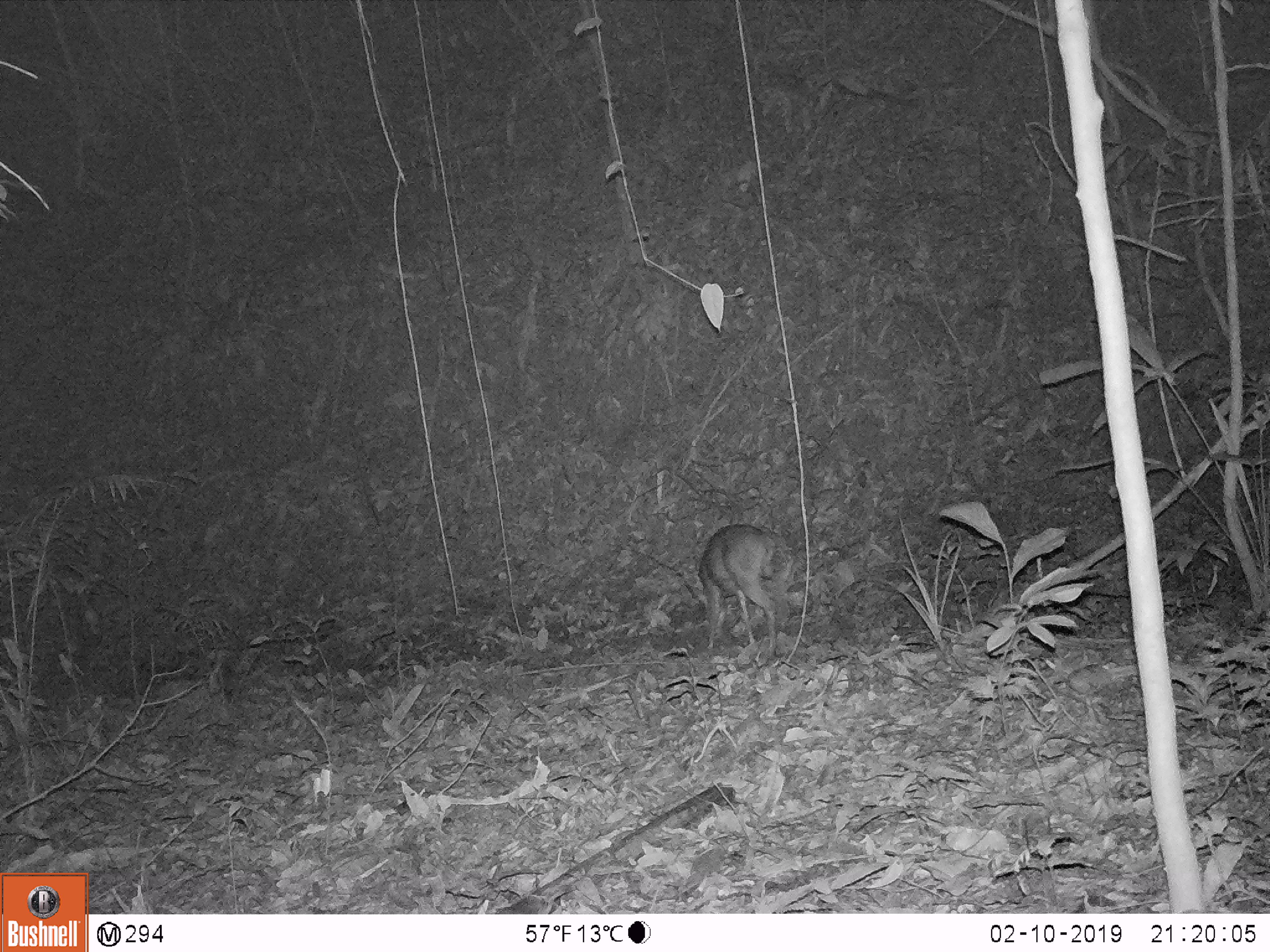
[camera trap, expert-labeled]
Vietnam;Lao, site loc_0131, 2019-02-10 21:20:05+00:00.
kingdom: Animalia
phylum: Chordata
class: Mammalia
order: Artiodactyla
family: Cervidae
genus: Muntiacus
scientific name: Muntiacus vuquangensis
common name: large-antlered muntjac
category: large antlered muntjac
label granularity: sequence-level